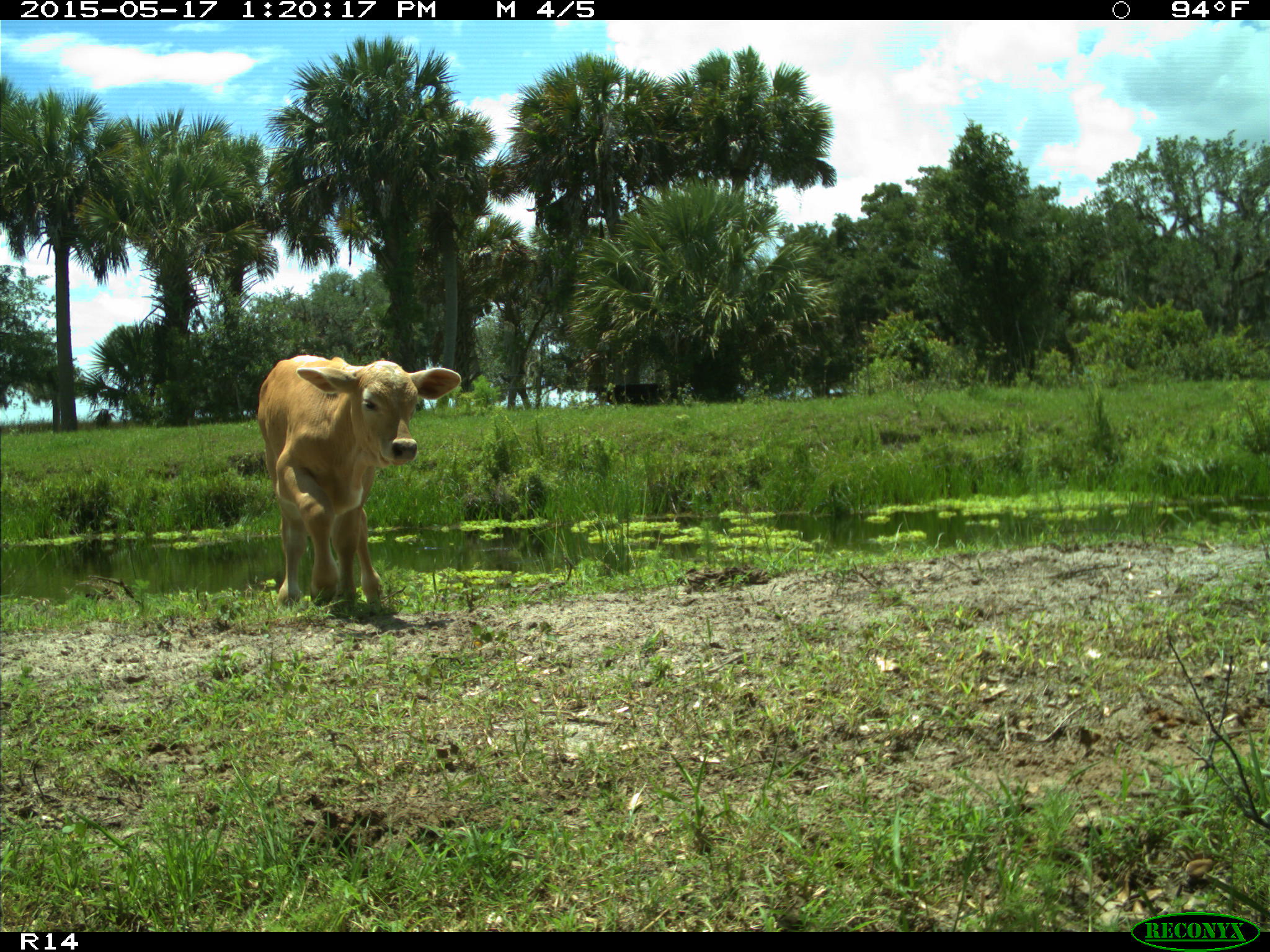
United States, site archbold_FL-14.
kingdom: Animalia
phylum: Chordata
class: Mammalia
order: Artiodactyla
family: Bovidae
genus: Bos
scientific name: Bos taurus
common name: domestic cow